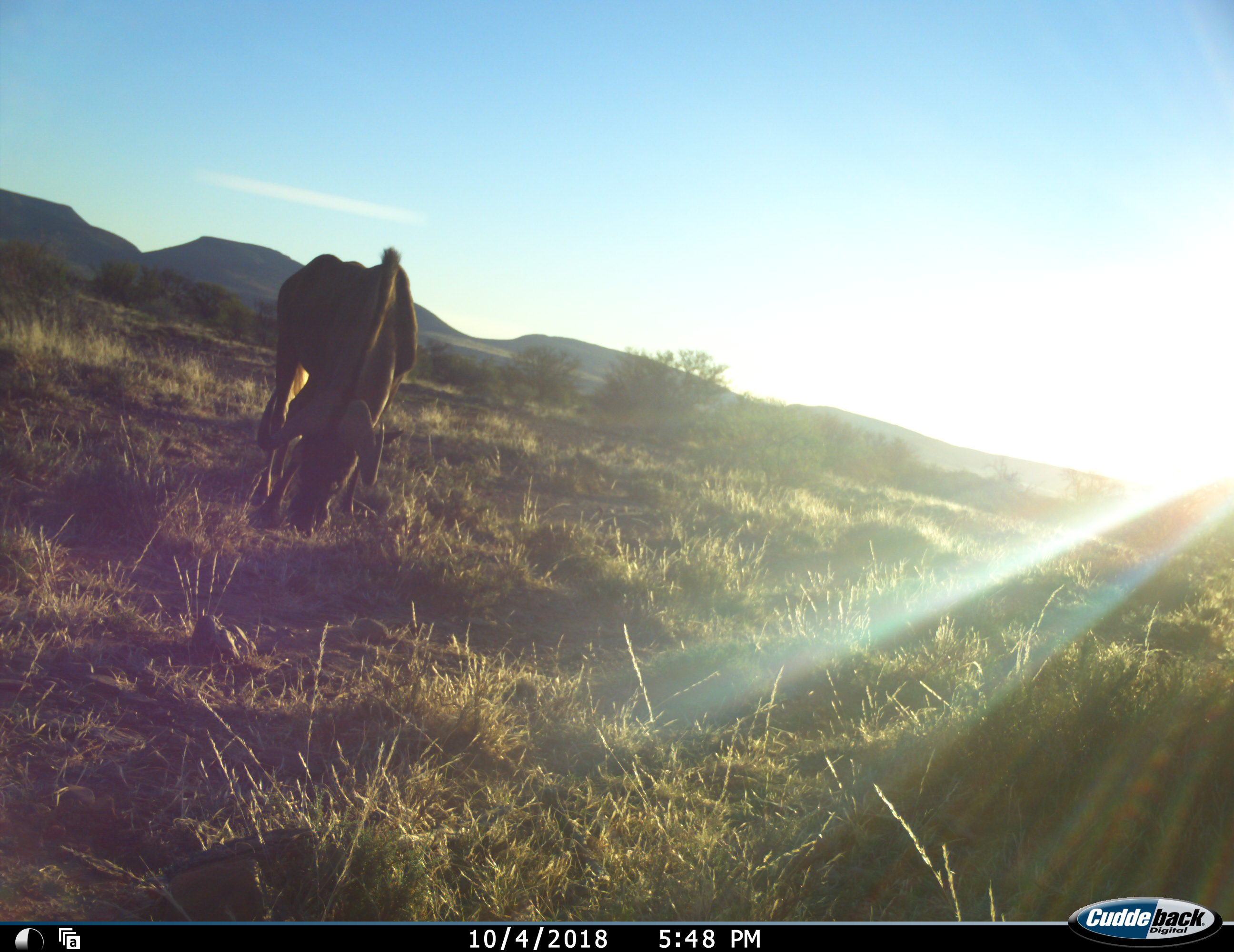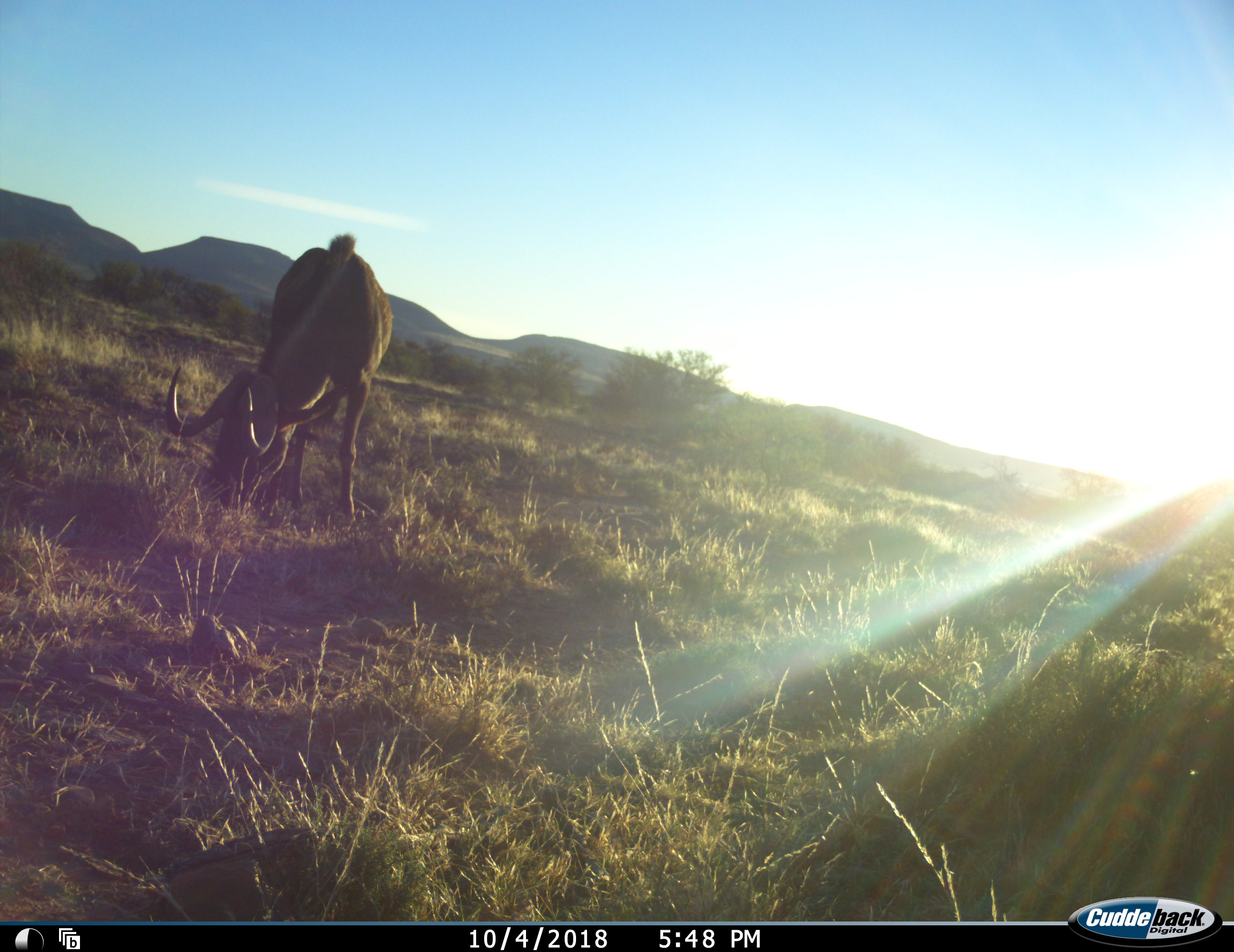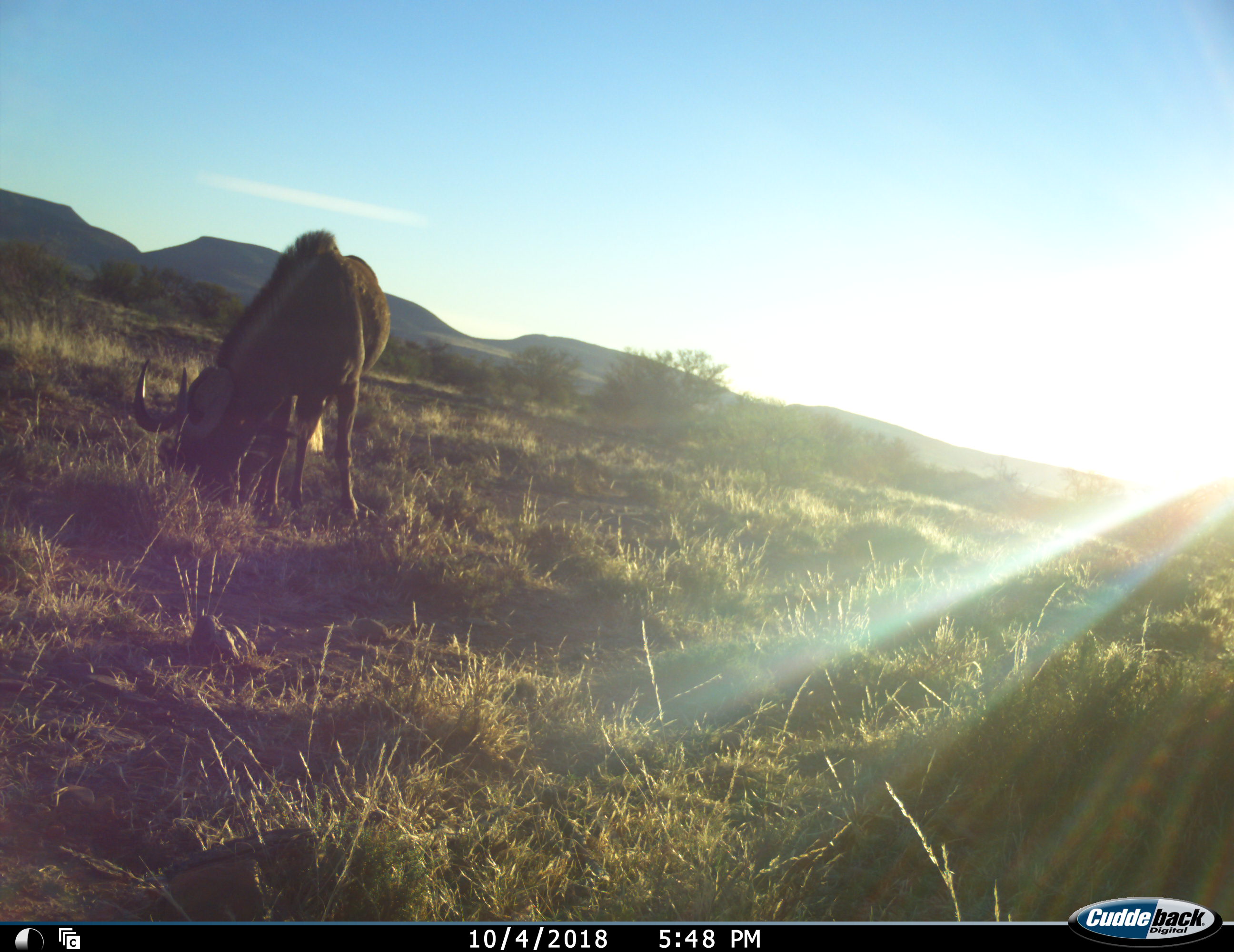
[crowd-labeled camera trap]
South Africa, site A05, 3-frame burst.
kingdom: Animalia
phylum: Chordata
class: Mammalia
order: Artiodactyla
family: Bovidae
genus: Connochaetes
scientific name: Connochaetes gnou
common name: black wildebeest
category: wildebeestblack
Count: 1.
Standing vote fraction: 30%.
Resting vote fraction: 0%.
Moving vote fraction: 20%.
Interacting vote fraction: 0%.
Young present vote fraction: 0%.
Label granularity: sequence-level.